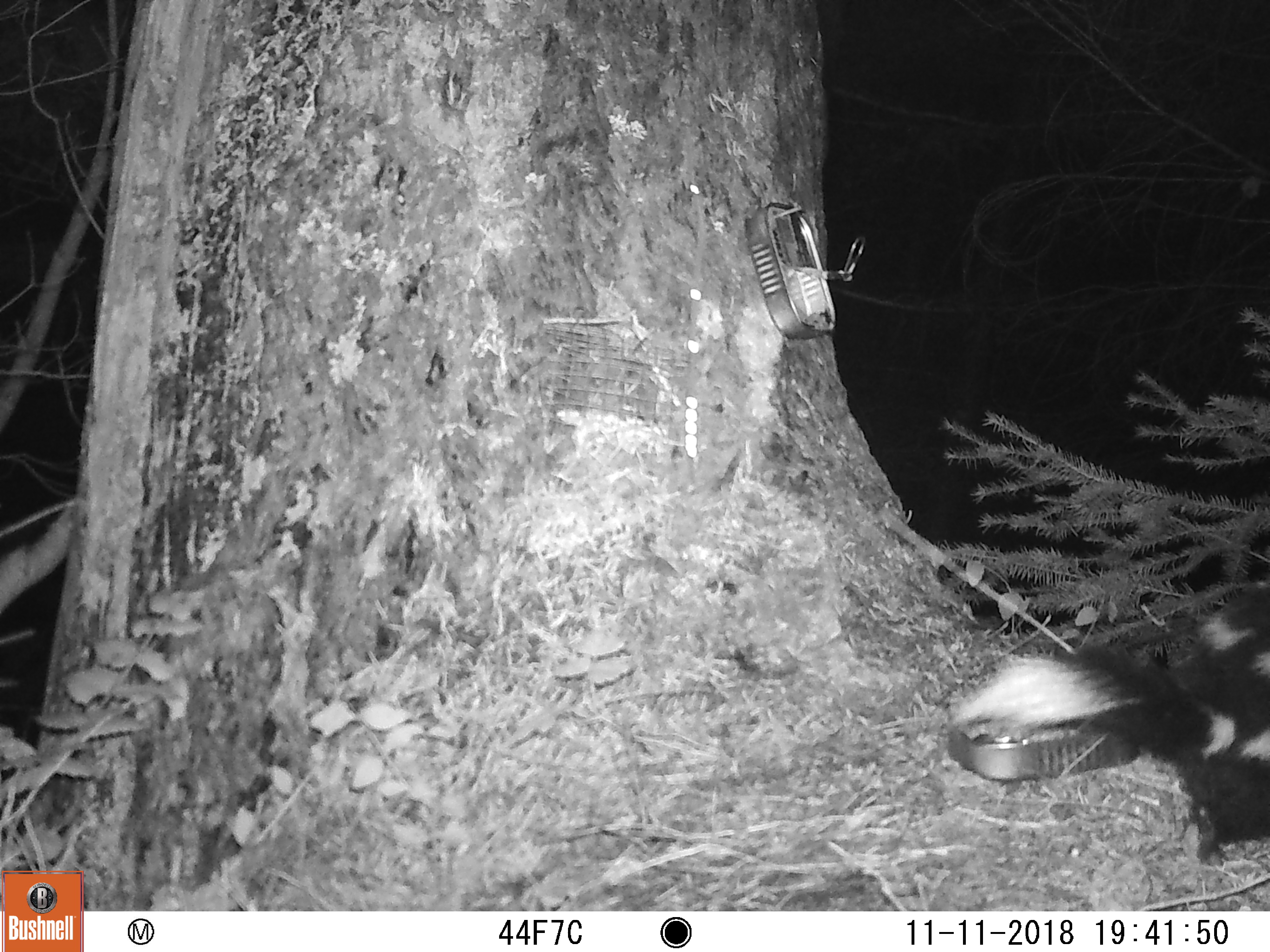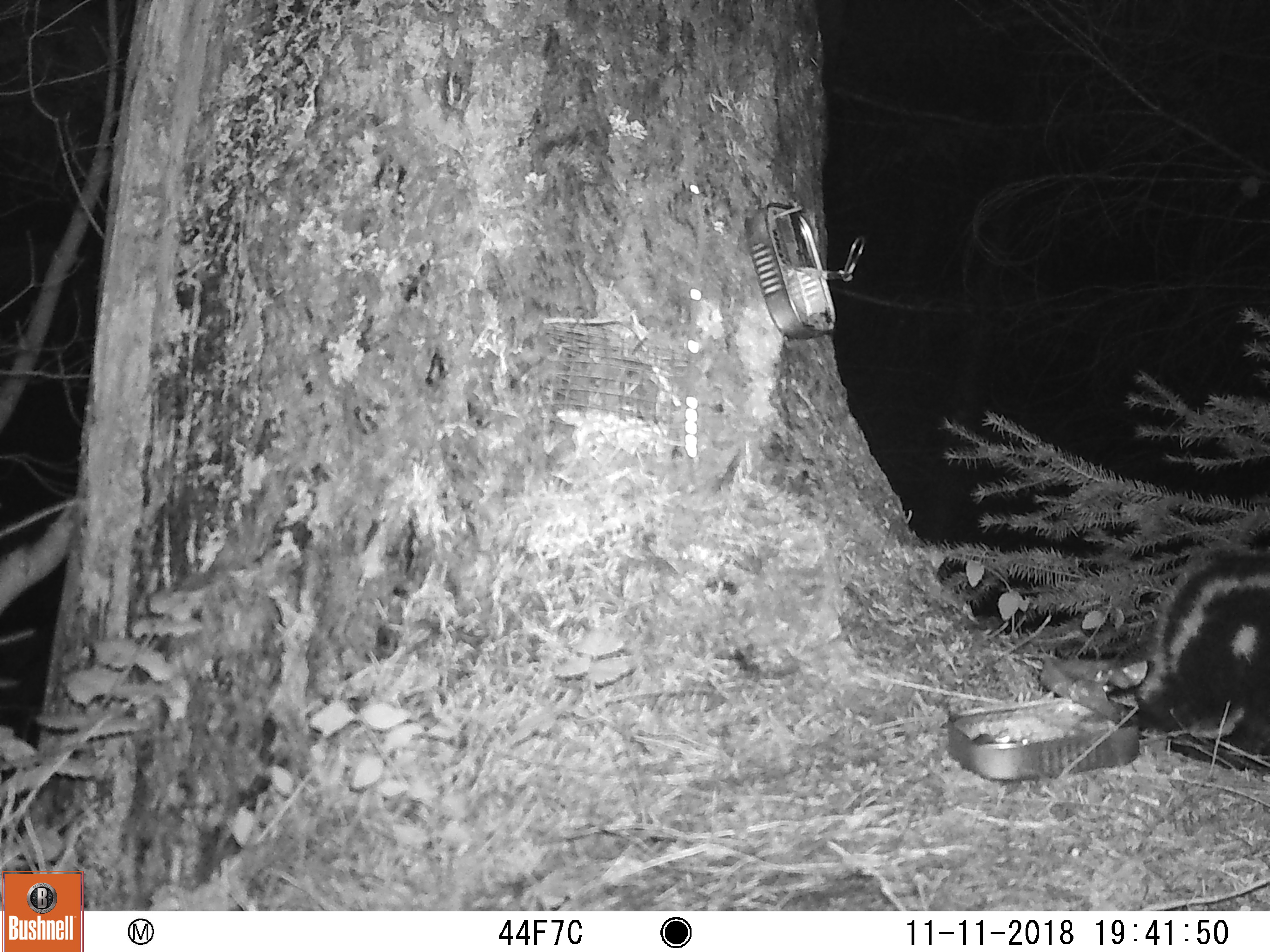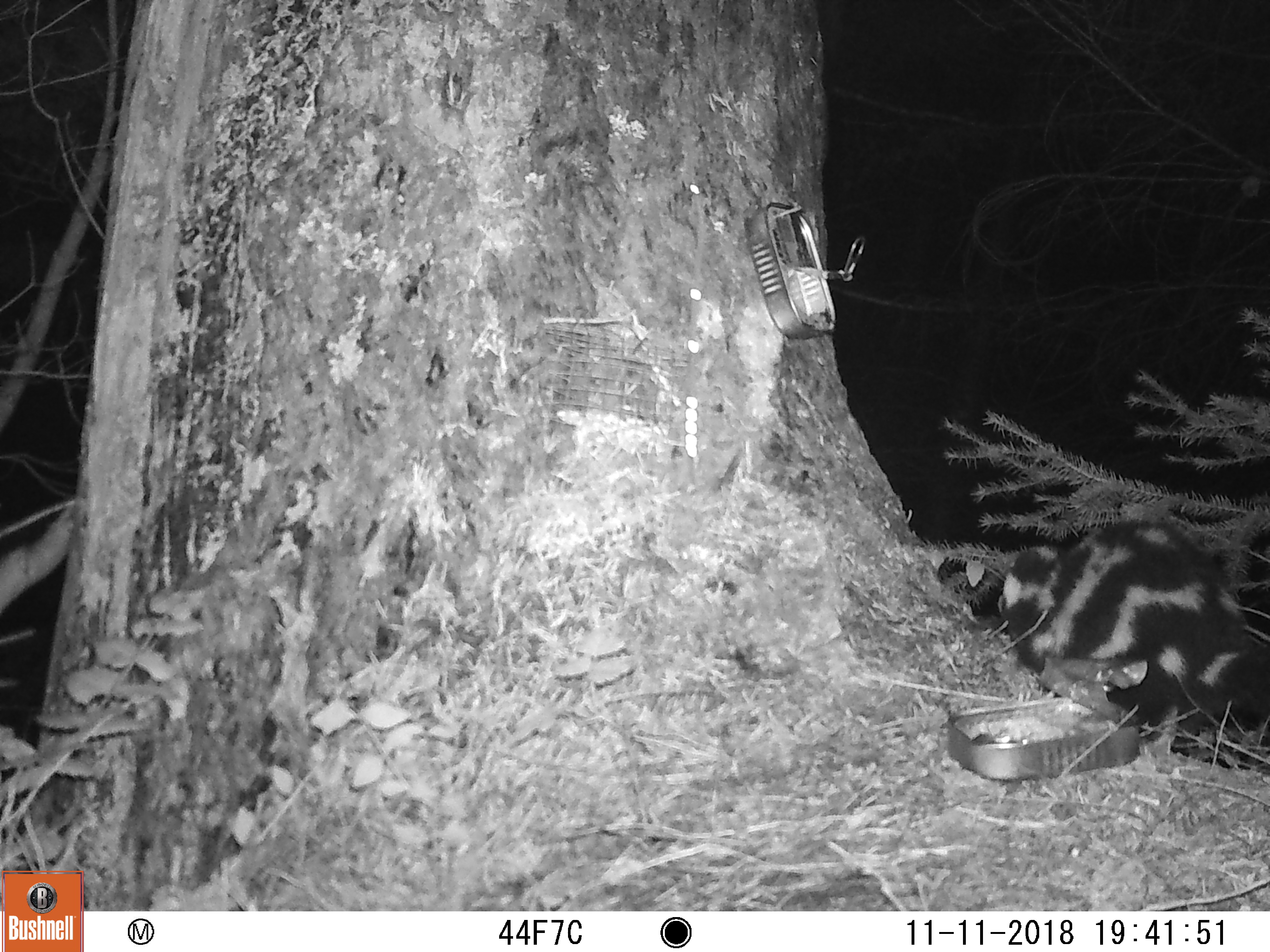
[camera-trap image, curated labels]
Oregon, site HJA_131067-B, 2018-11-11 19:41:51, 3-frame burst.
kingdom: Animalia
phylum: Chordata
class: Mammalia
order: Carnivora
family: Mephitidae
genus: Spilogale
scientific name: Spilogale gracilis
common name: western spotted skunk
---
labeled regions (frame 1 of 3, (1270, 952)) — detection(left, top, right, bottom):
western spotted skunk: detection(899, 526, 1263, 868)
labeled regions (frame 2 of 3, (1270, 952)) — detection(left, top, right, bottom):
western spotted skunk: detection(1051, 520, 1263, 759)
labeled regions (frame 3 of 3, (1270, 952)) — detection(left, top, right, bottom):
western spotted skunk: detection(970, 501, 1263, 760)